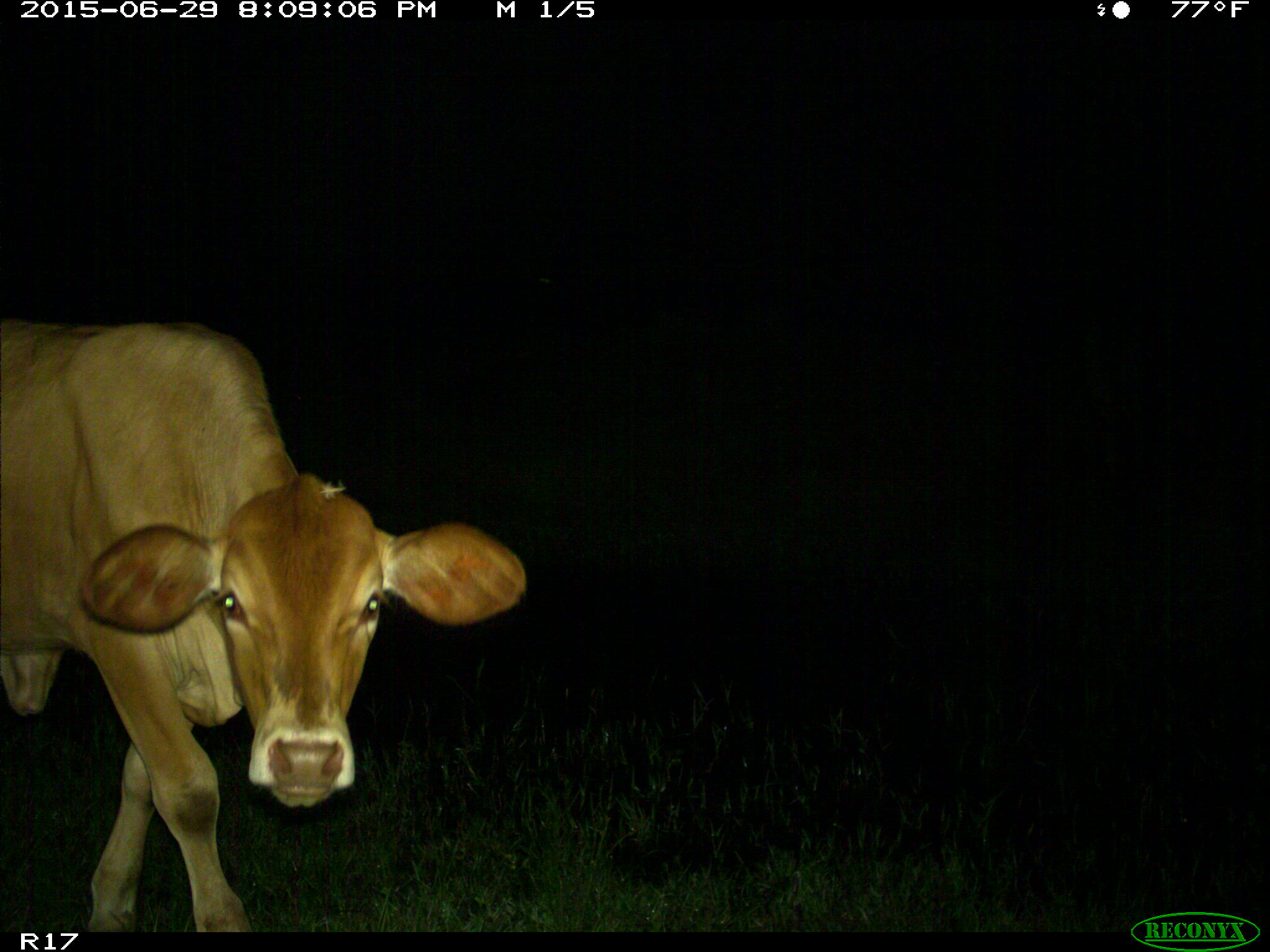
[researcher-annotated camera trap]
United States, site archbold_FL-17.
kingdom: Animalia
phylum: Chordata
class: Mammalia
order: Artiodactyla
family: Bovidae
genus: Bos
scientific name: Bos taurus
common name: domestic cow